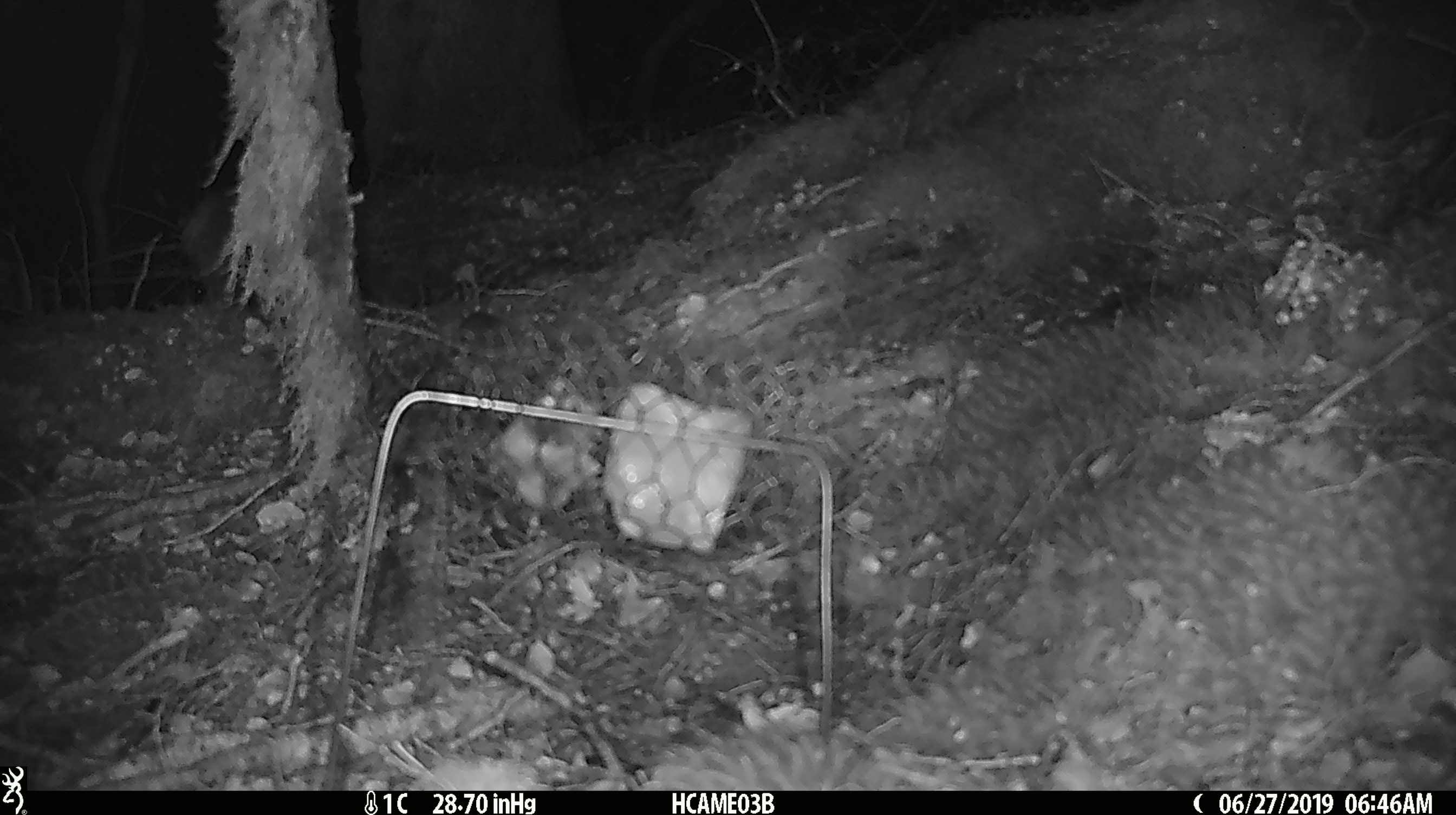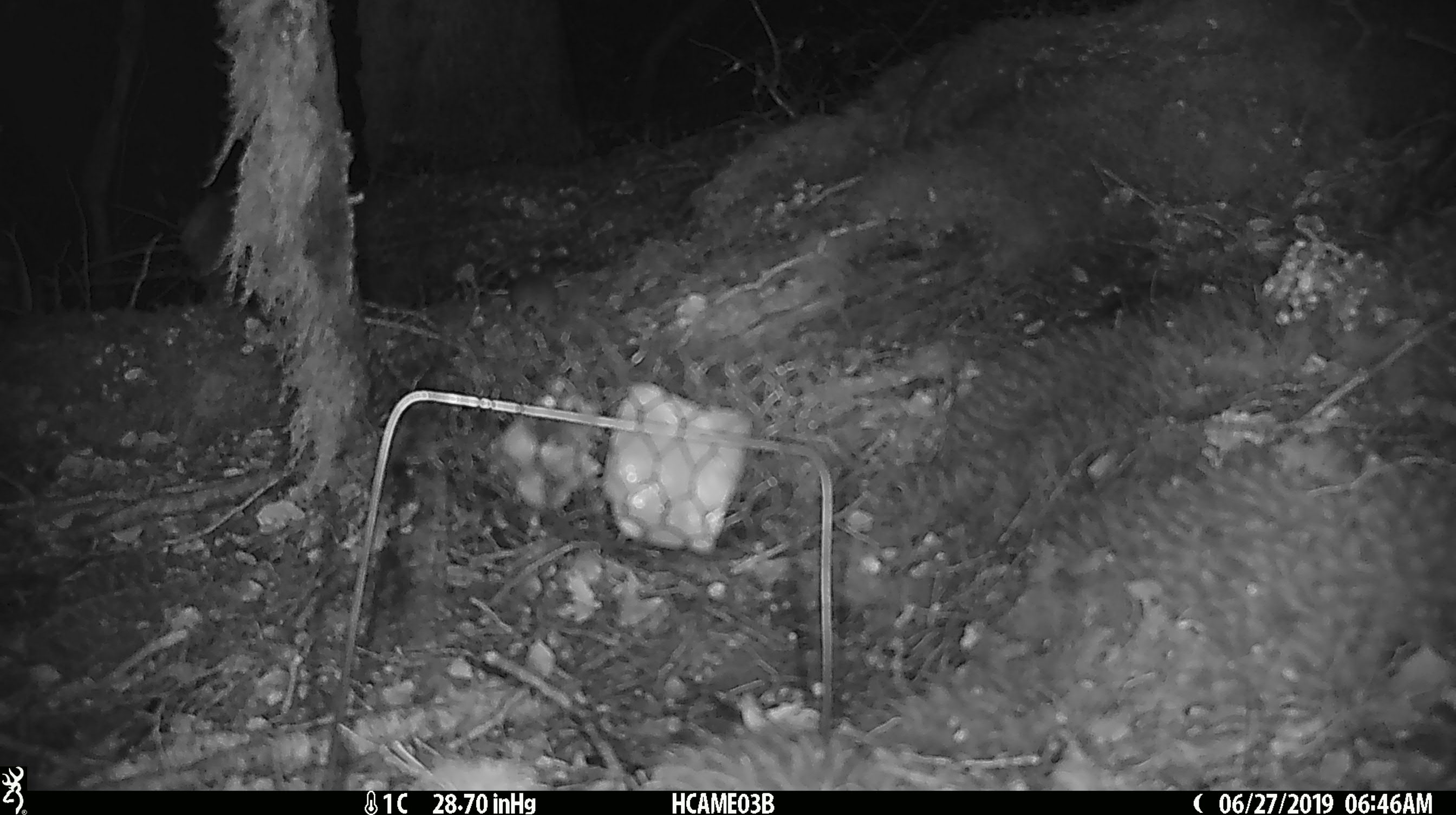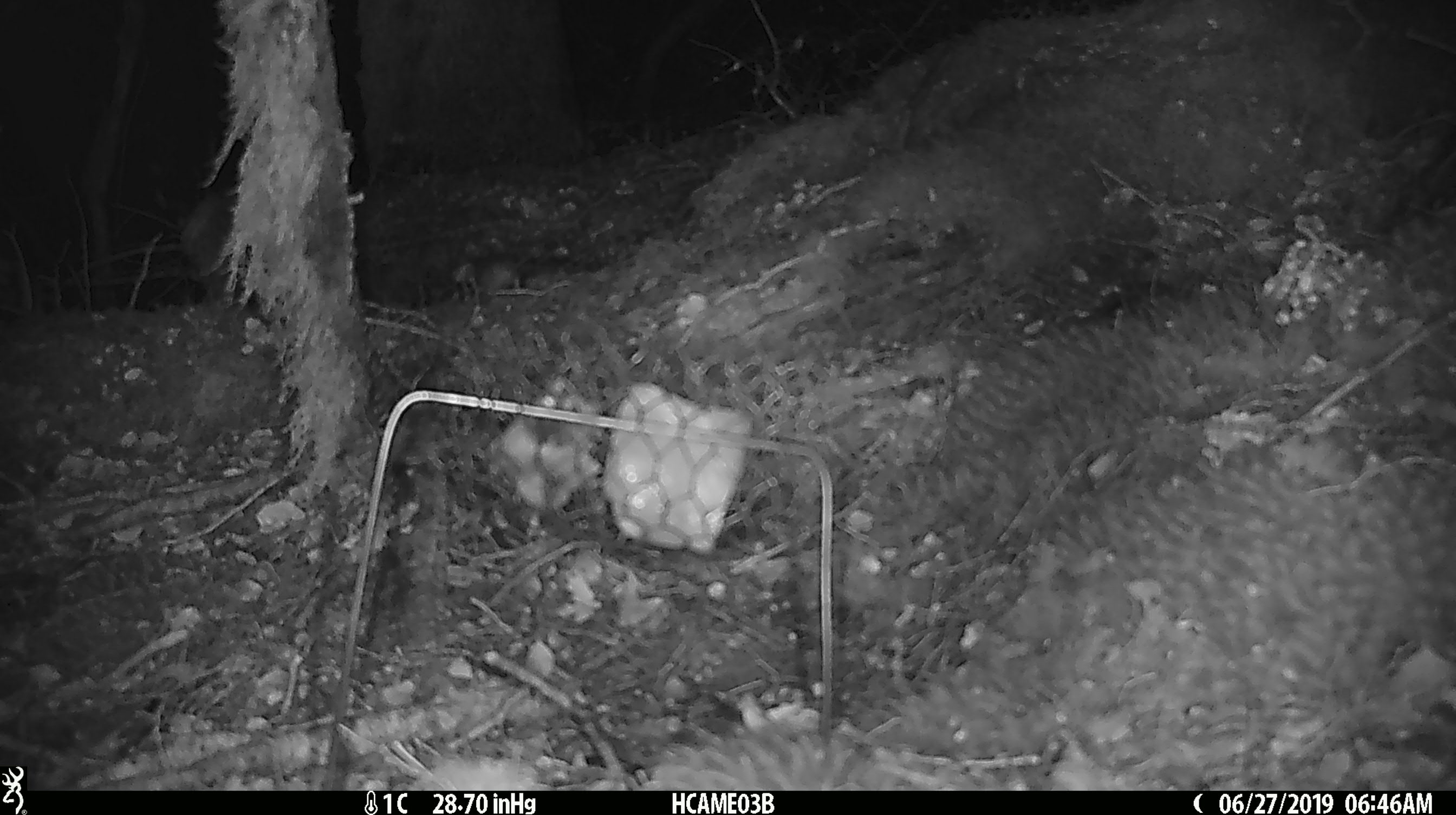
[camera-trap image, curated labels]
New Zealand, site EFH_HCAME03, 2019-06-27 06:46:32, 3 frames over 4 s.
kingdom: Animalia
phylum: Chordata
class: Mammalia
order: Rodentia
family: Muridae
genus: Mus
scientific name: Mus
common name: mouse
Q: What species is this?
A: Mouse (Mus).